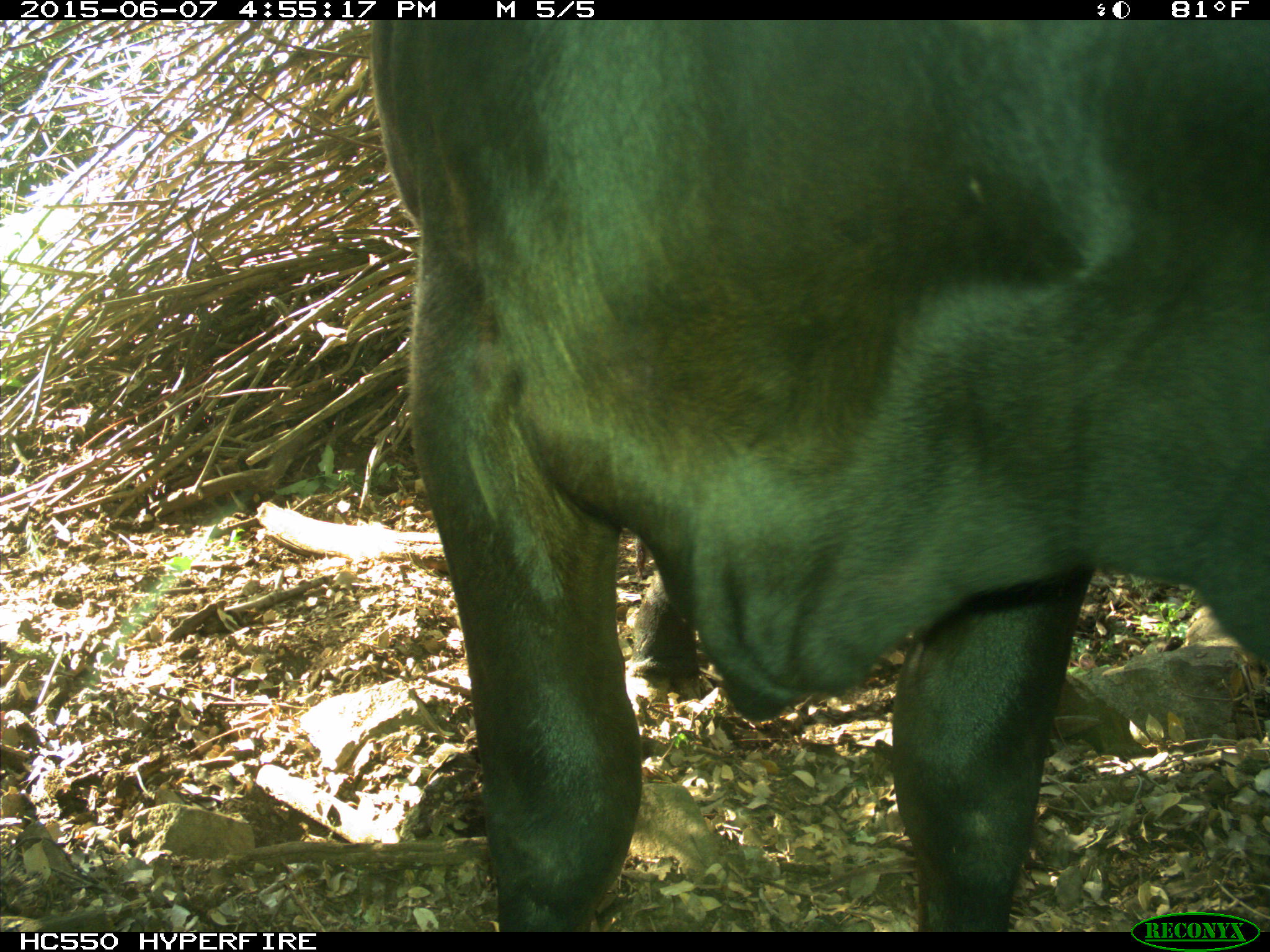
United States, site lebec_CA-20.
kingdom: Animalia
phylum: Chordata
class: Mammalia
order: Artiodactyla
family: Bovidae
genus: Bos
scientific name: Bos taurus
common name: domestic cow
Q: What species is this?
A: Bos taurus (domestic cow).